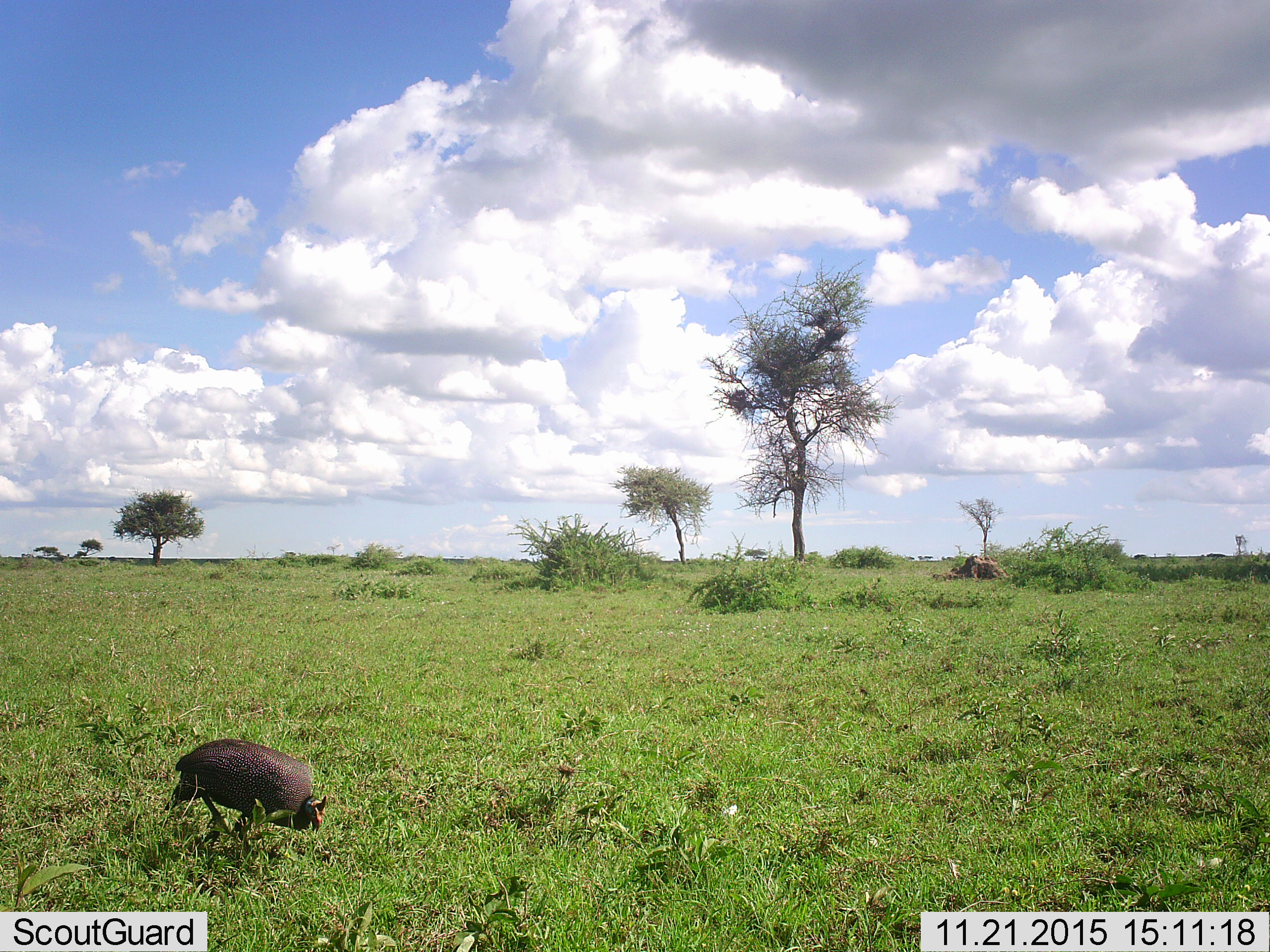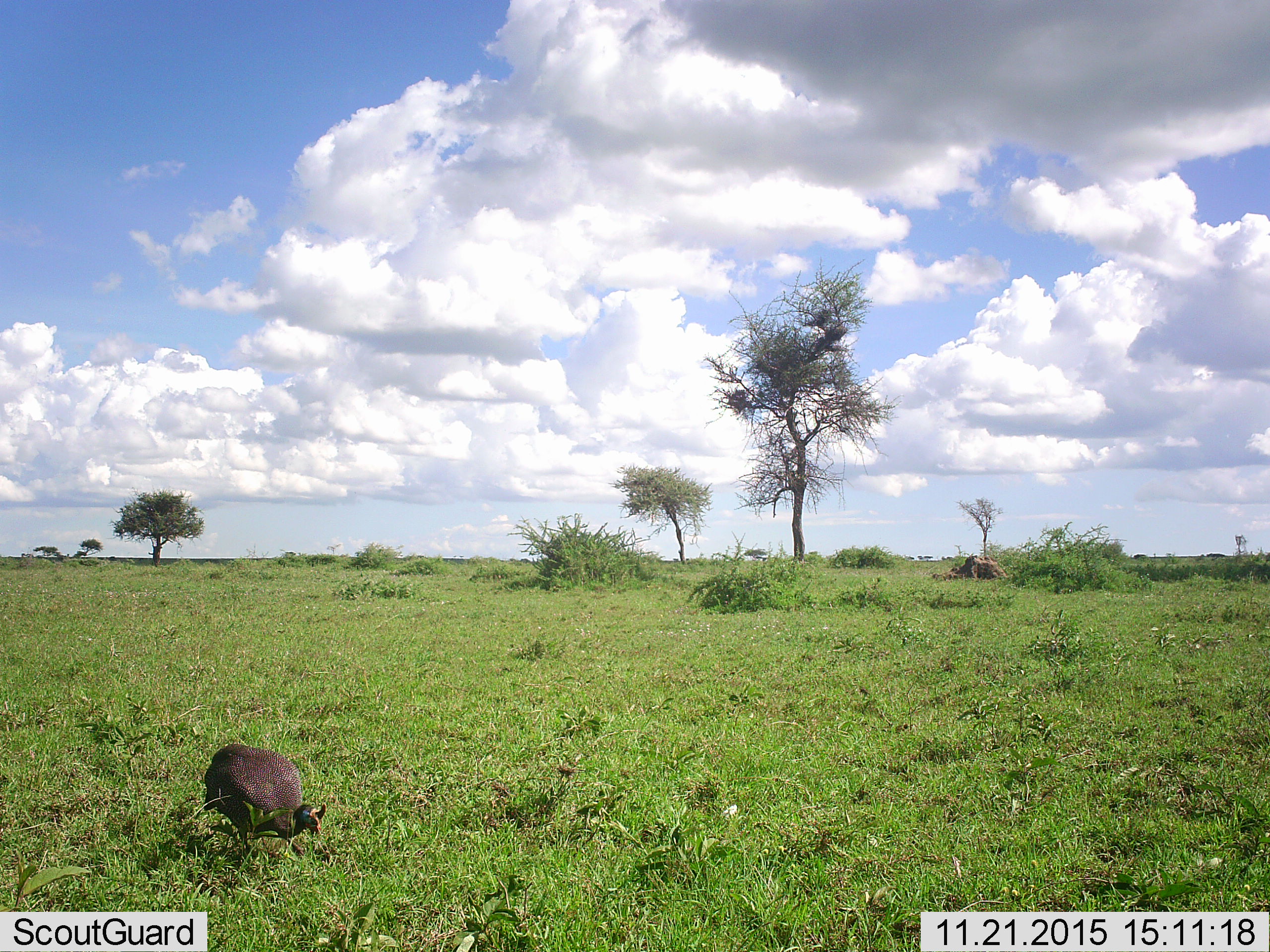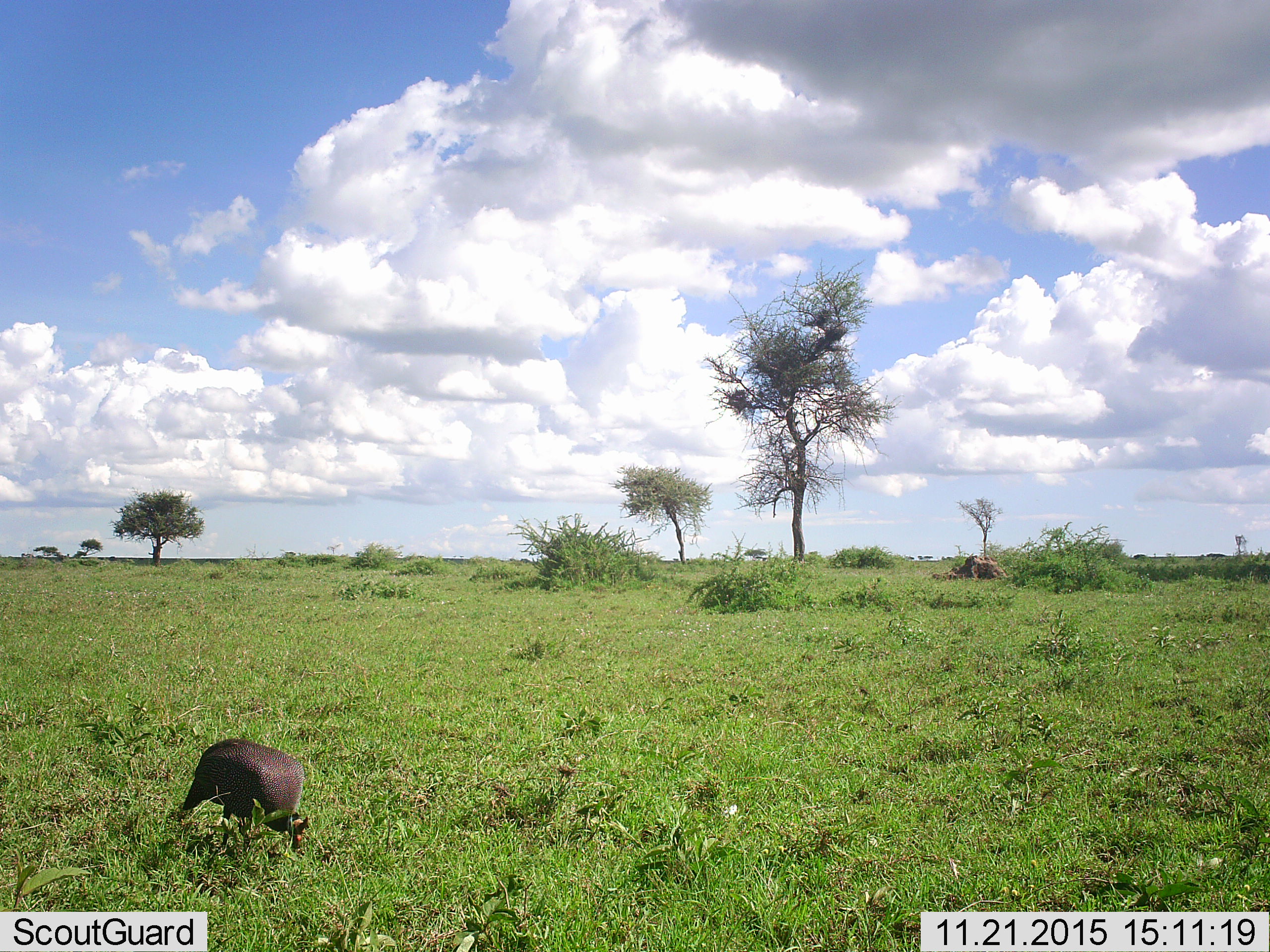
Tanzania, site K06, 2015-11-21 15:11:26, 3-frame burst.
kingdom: Animalia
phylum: Chordata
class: Aves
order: Galliformes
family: Numididae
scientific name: Numididae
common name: guinea fowl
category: guineafowl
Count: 1.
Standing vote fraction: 33%.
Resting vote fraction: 0%.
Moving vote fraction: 17%.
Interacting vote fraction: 0%.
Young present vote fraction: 0%.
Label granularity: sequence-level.